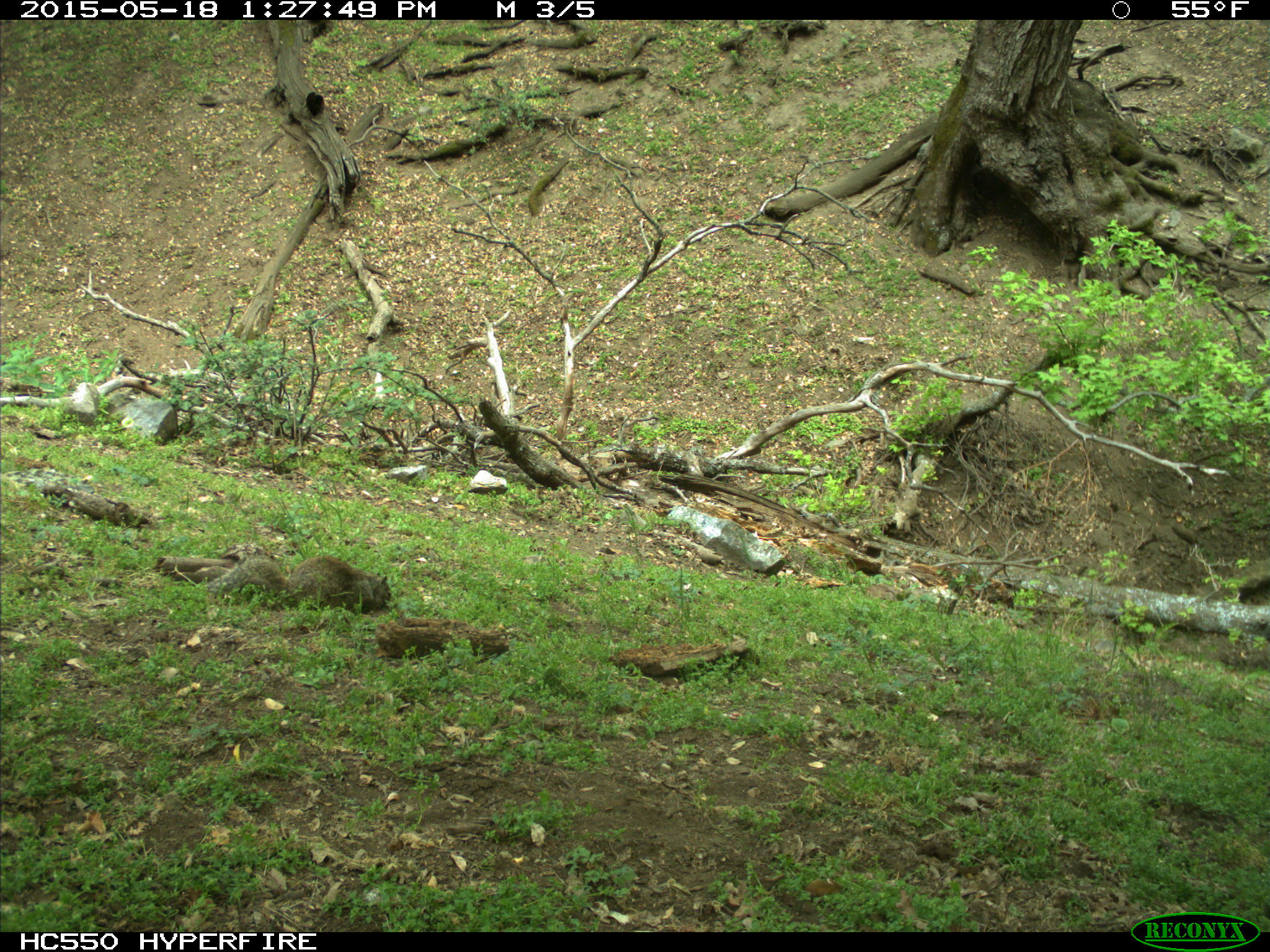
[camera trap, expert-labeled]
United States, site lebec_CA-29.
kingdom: Animalia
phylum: Chordata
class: Mammalia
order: Rodentia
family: Sciuridae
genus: Otospermophilus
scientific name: Otospermophilus beecheyi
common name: california ground squirrel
Otospermophilus beecheyi (california ground squirrel).